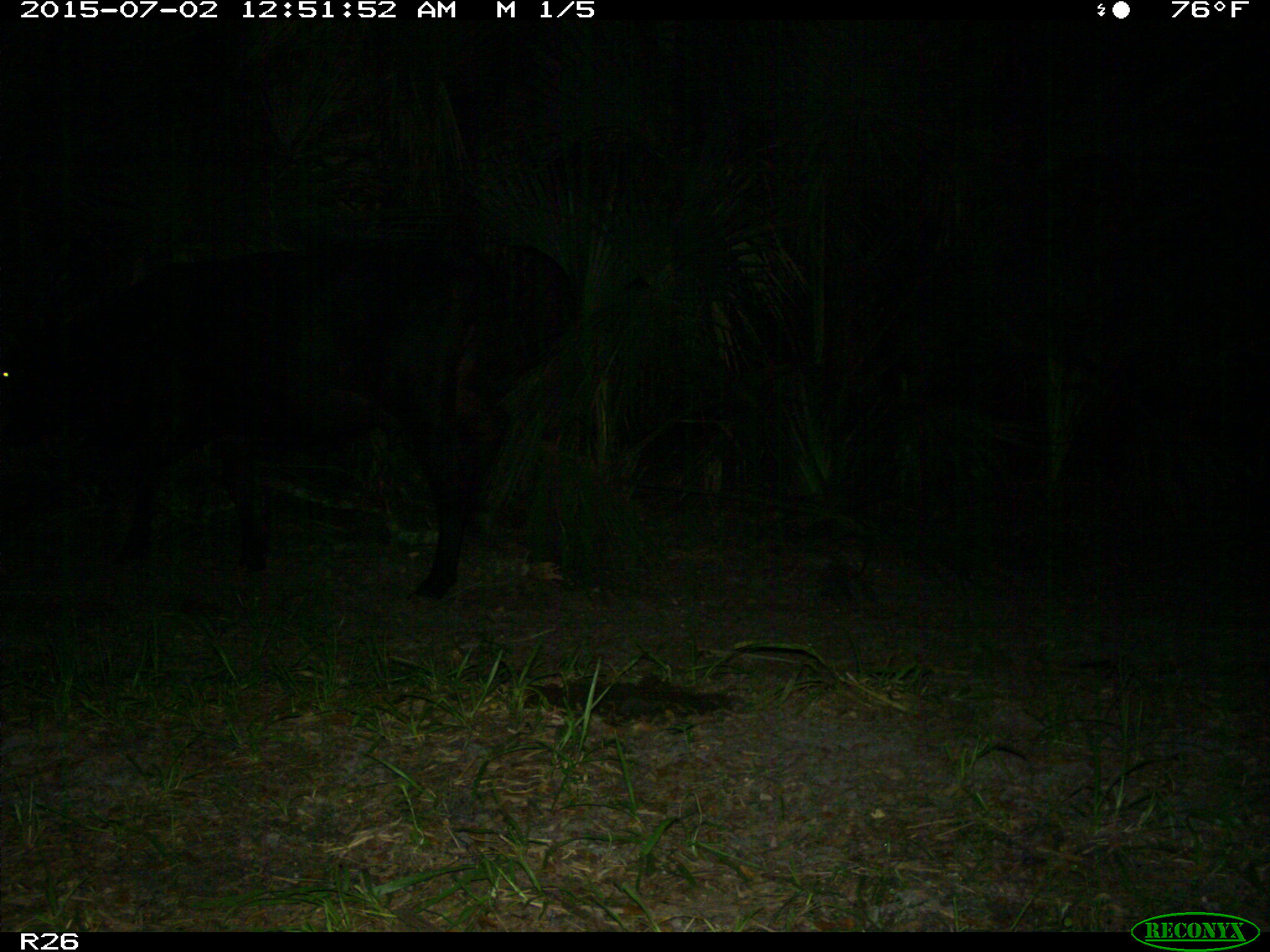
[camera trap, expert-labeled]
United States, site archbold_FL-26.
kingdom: Animalia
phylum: Chordata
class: Mammalia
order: Artiodactyla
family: Bovidae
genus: Bos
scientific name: Bos taurus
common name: domestic cow